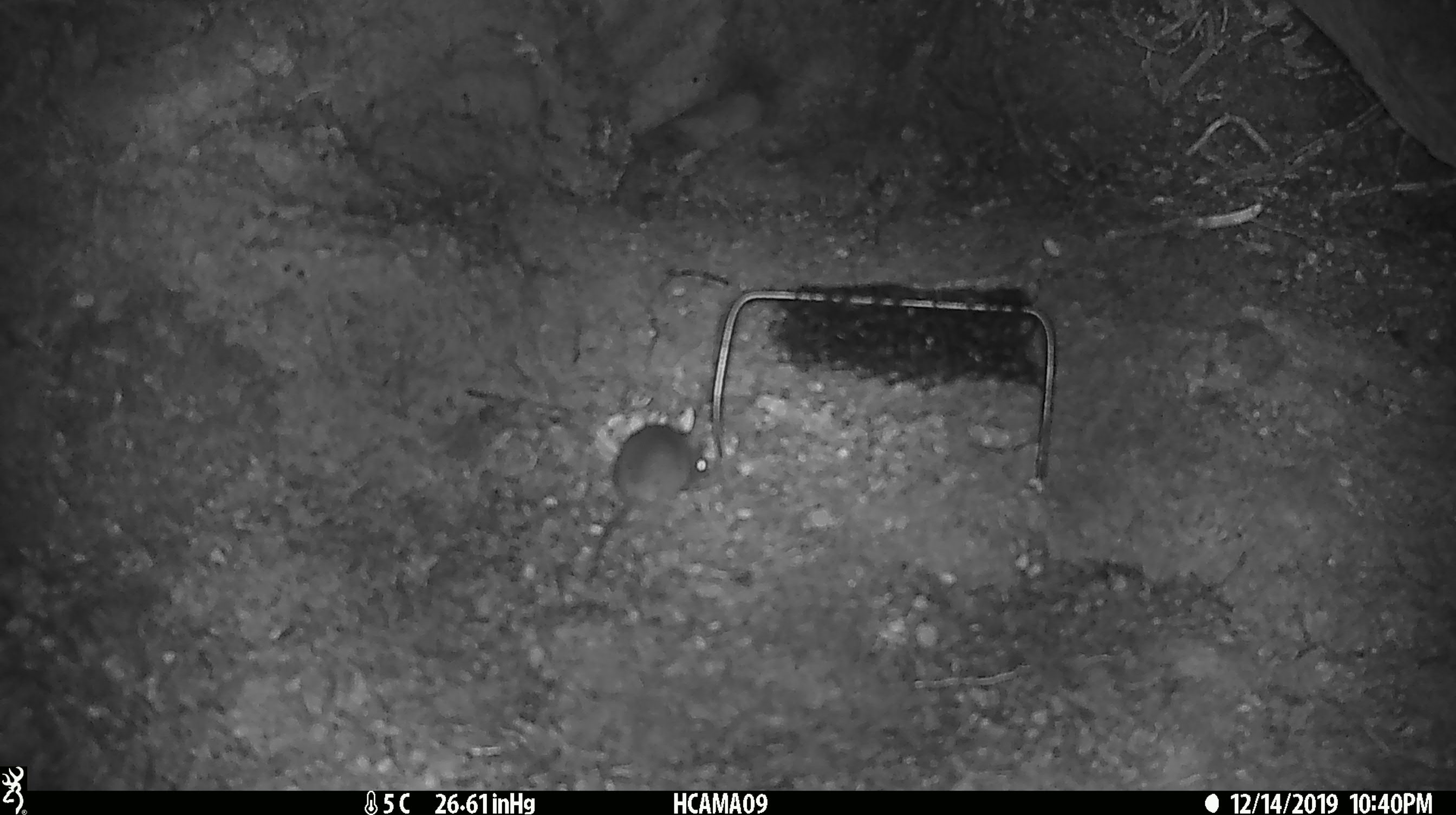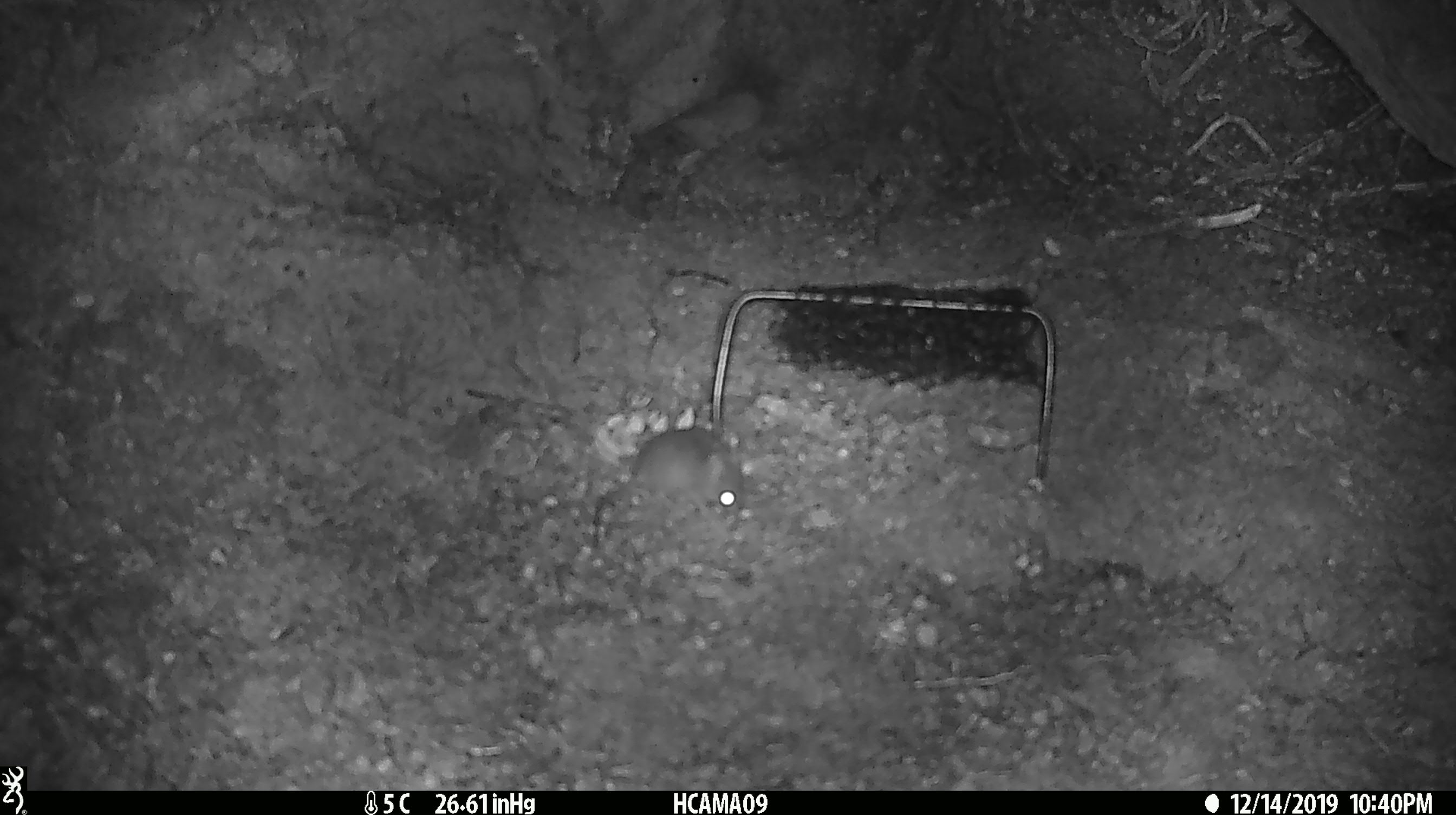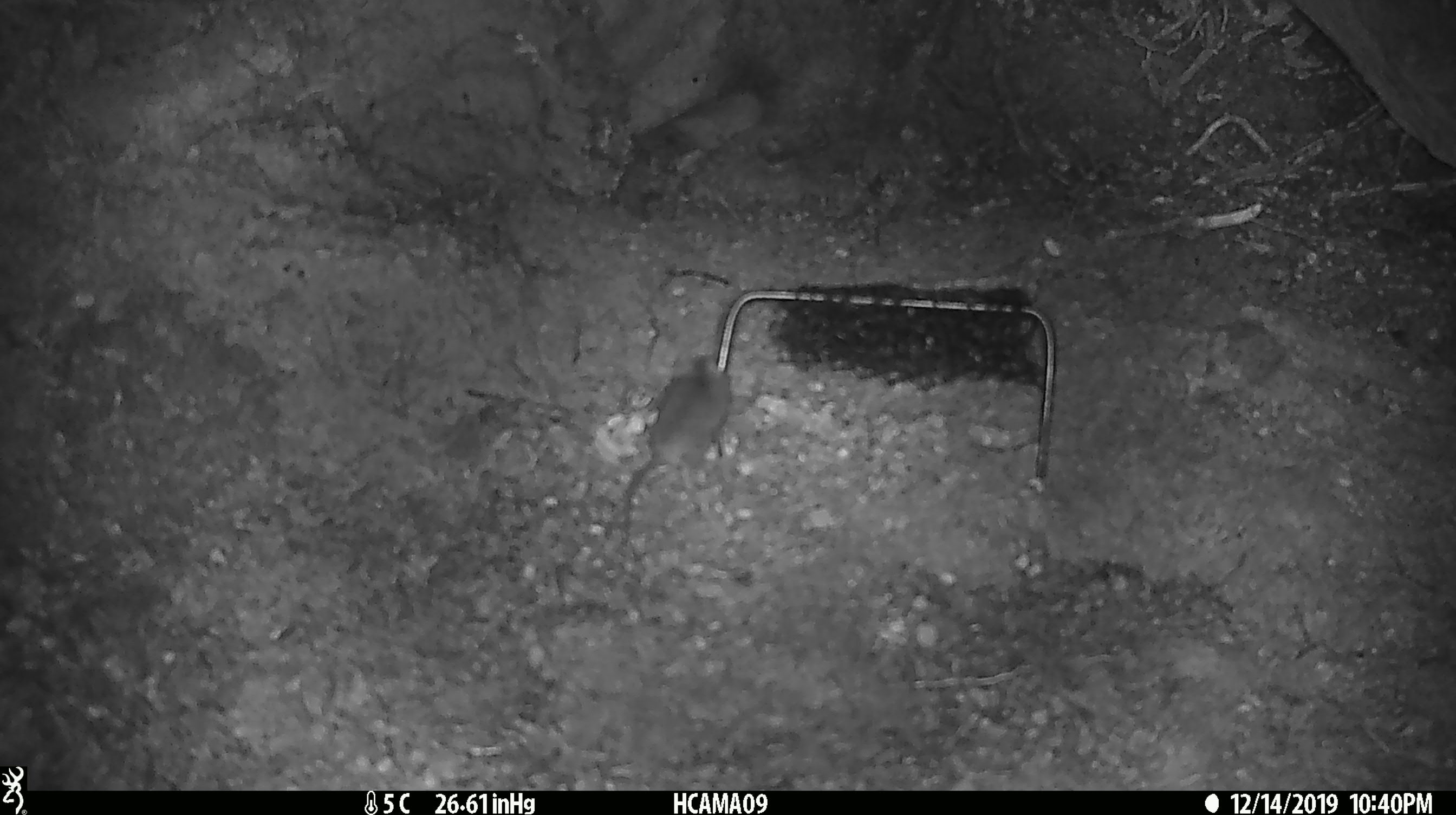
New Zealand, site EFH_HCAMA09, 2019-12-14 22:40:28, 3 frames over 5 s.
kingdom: Animalia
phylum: Chordata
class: Mammalia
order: Rodentia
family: Muridae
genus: Mus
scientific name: Mus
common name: mouse